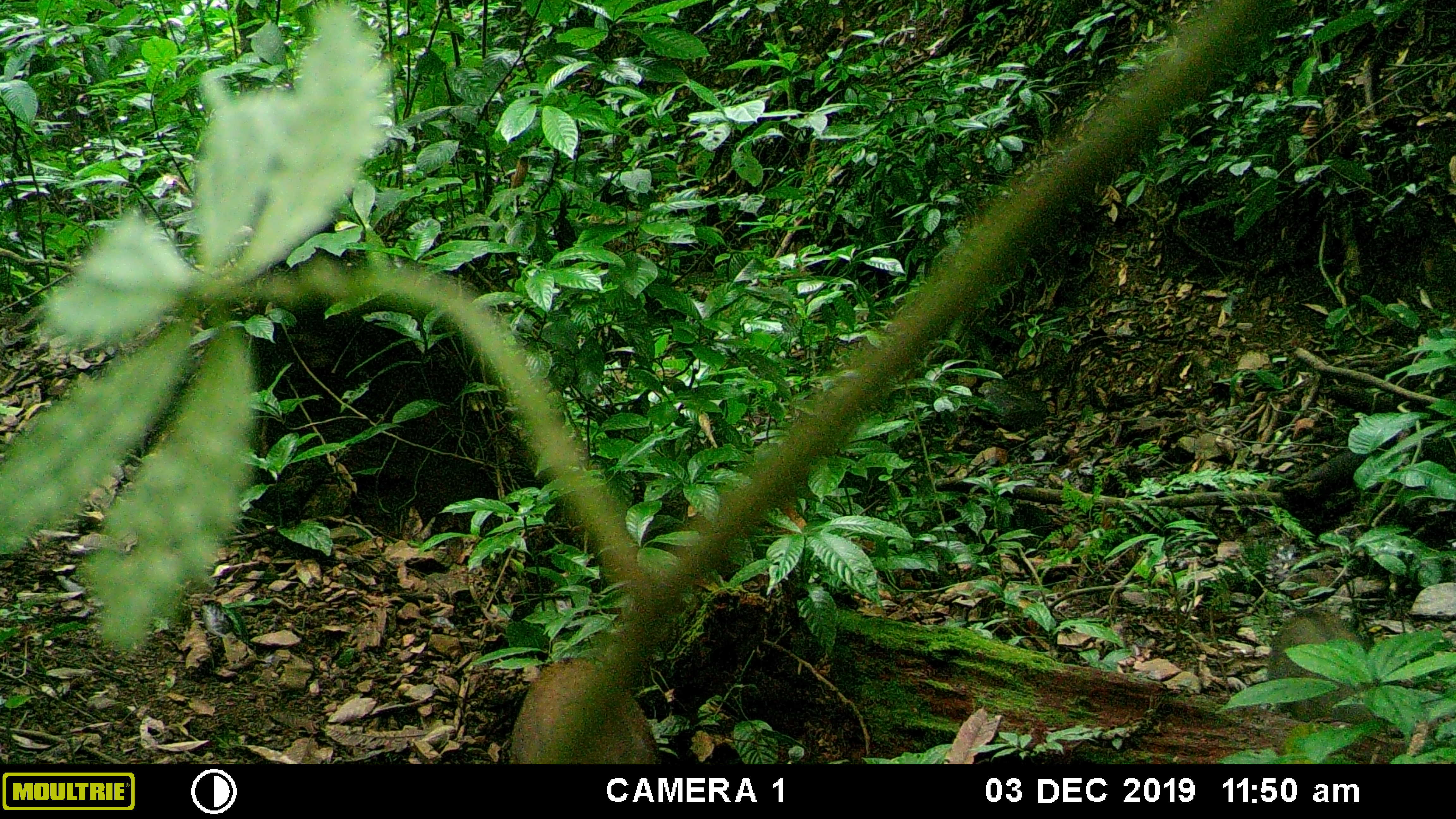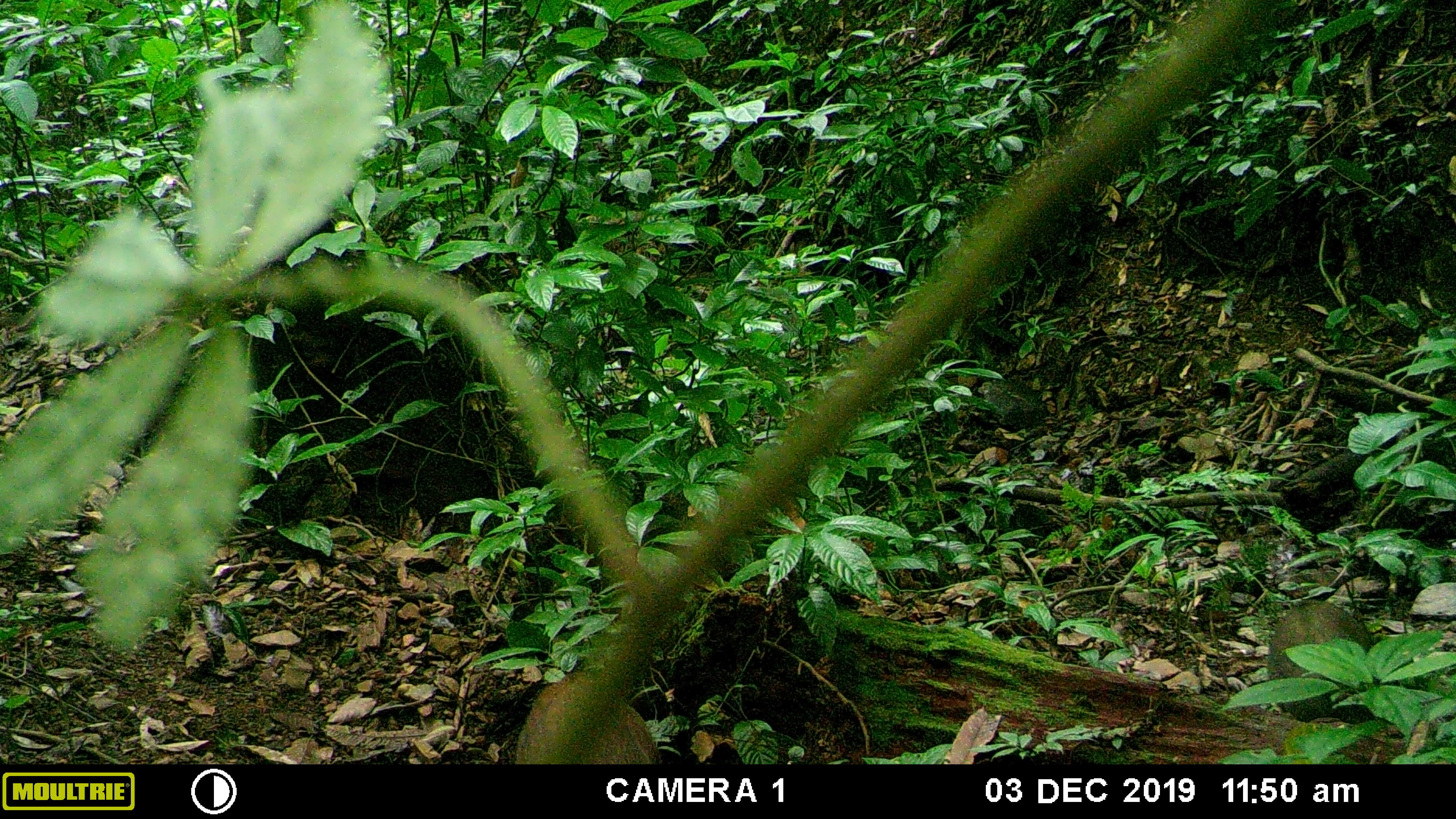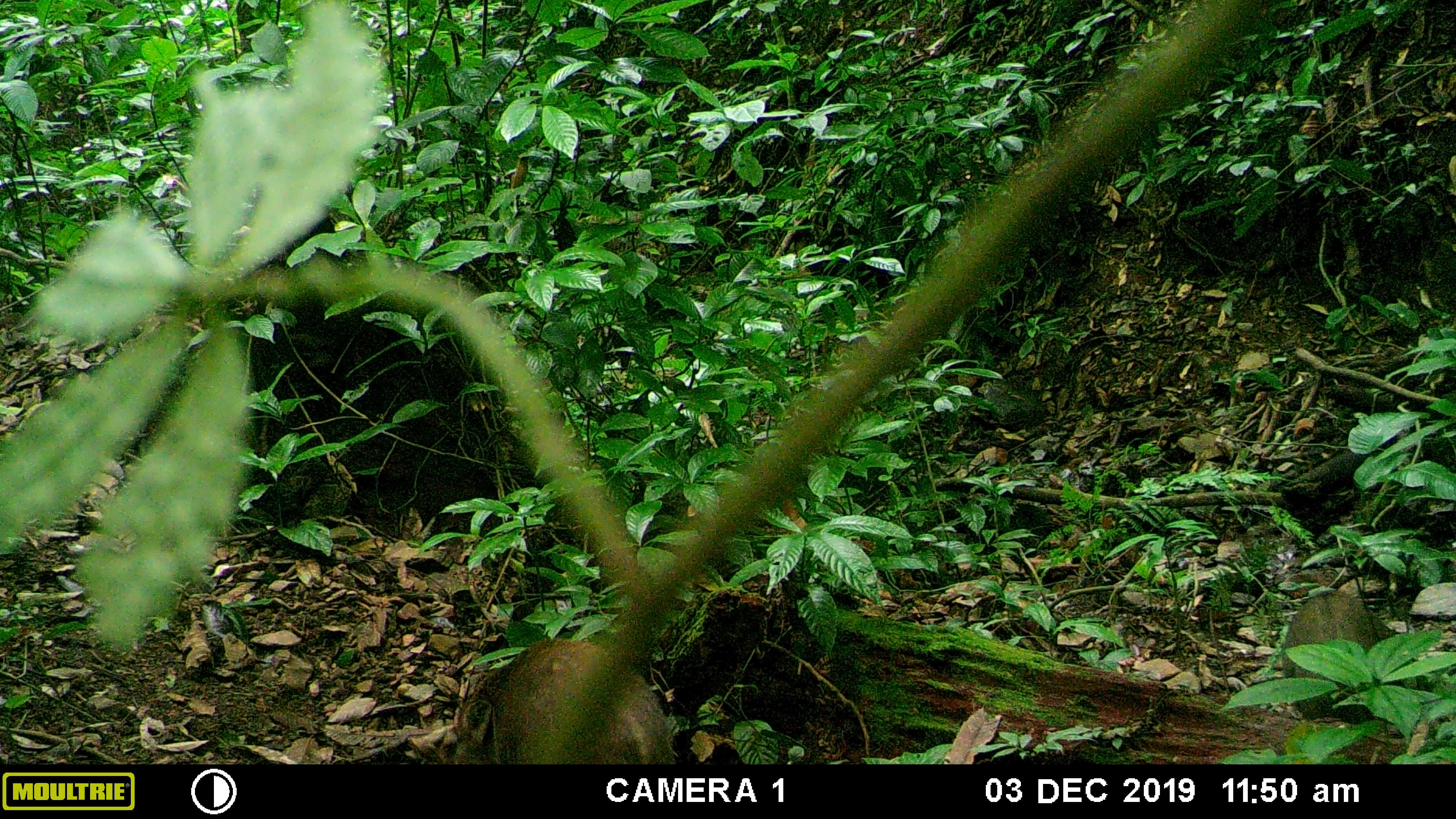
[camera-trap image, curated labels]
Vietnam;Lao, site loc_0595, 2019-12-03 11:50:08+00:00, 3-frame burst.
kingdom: Animalia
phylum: Chordata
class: Mammalia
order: Artiodactyla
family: Suidae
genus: Sus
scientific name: Sus scrofa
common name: eurasian wild pig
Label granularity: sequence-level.